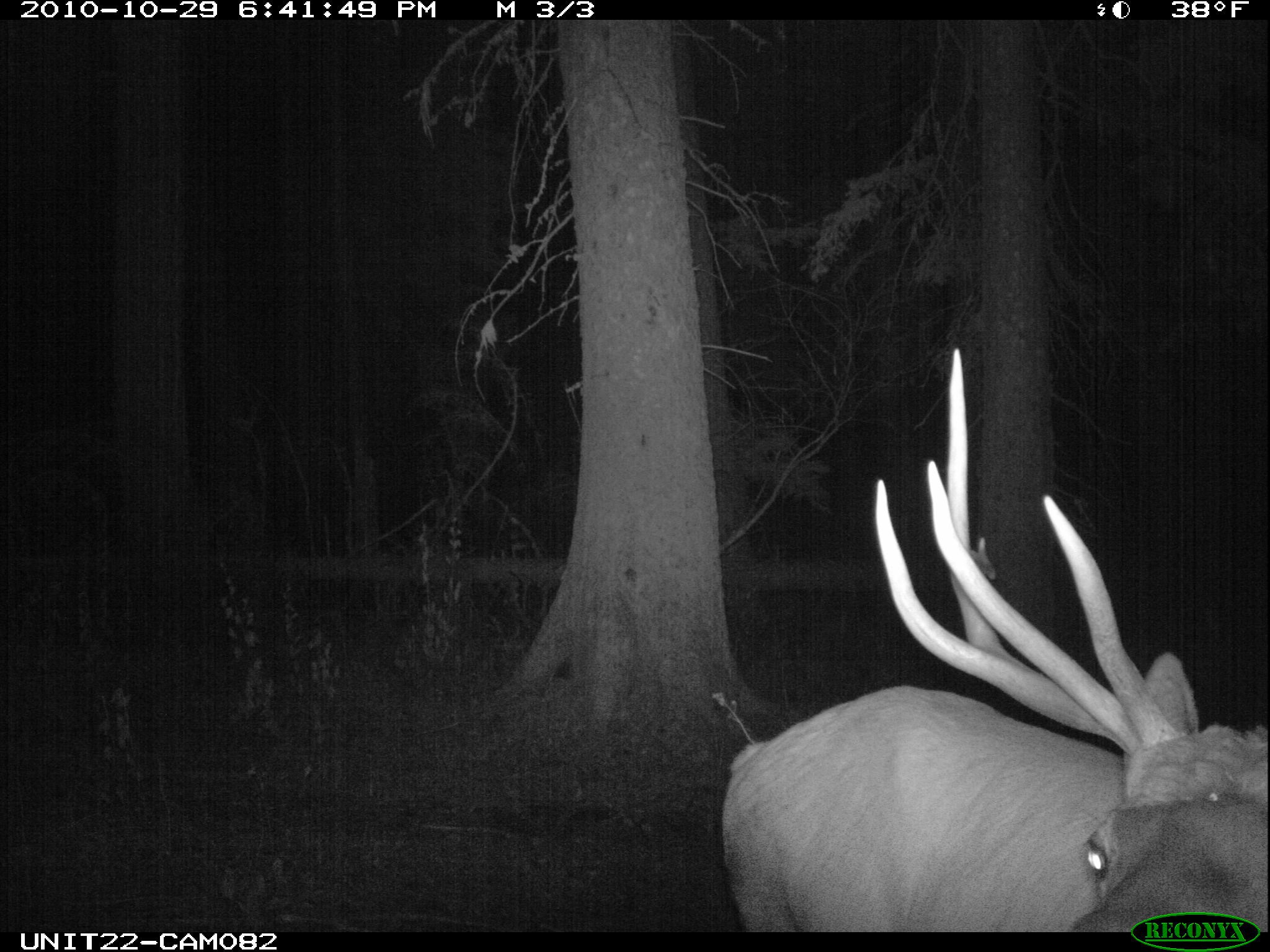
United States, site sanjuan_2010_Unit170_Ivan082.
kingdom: Animalia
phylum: Chordata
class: Mammalia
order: Artiodactyla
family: Cervidae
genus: Cervus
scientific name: Cervus elaphus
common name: red deer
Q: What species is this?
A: Cervus elaphus (red deer).